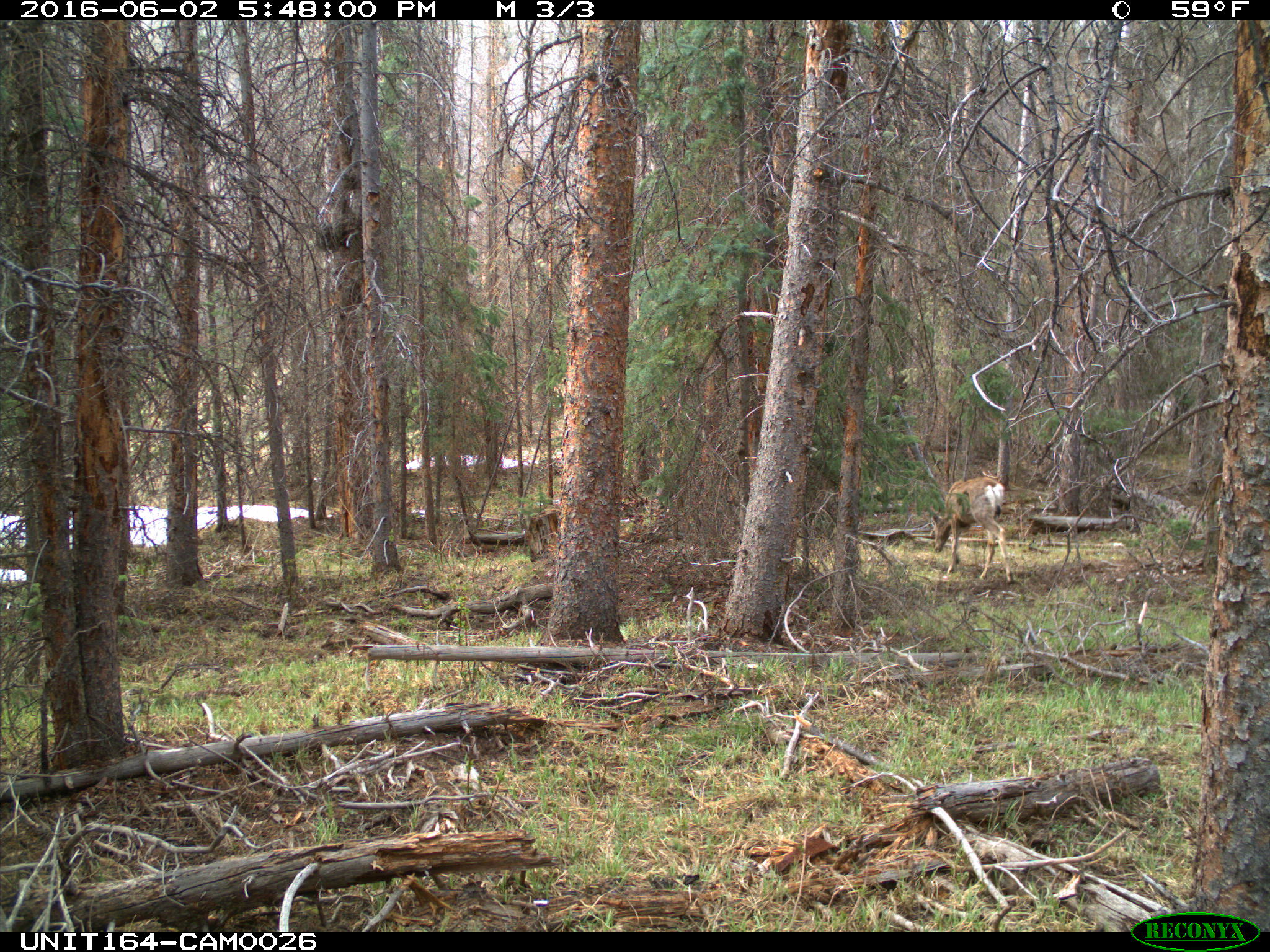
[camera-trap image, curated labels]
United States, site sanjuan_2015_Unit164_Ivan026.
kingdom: Animalia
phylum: Chordata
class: Mammalia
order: Artiodactyla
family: Cervidae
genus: Odocoileus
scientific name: Odocoileus hemionus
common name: mule deer